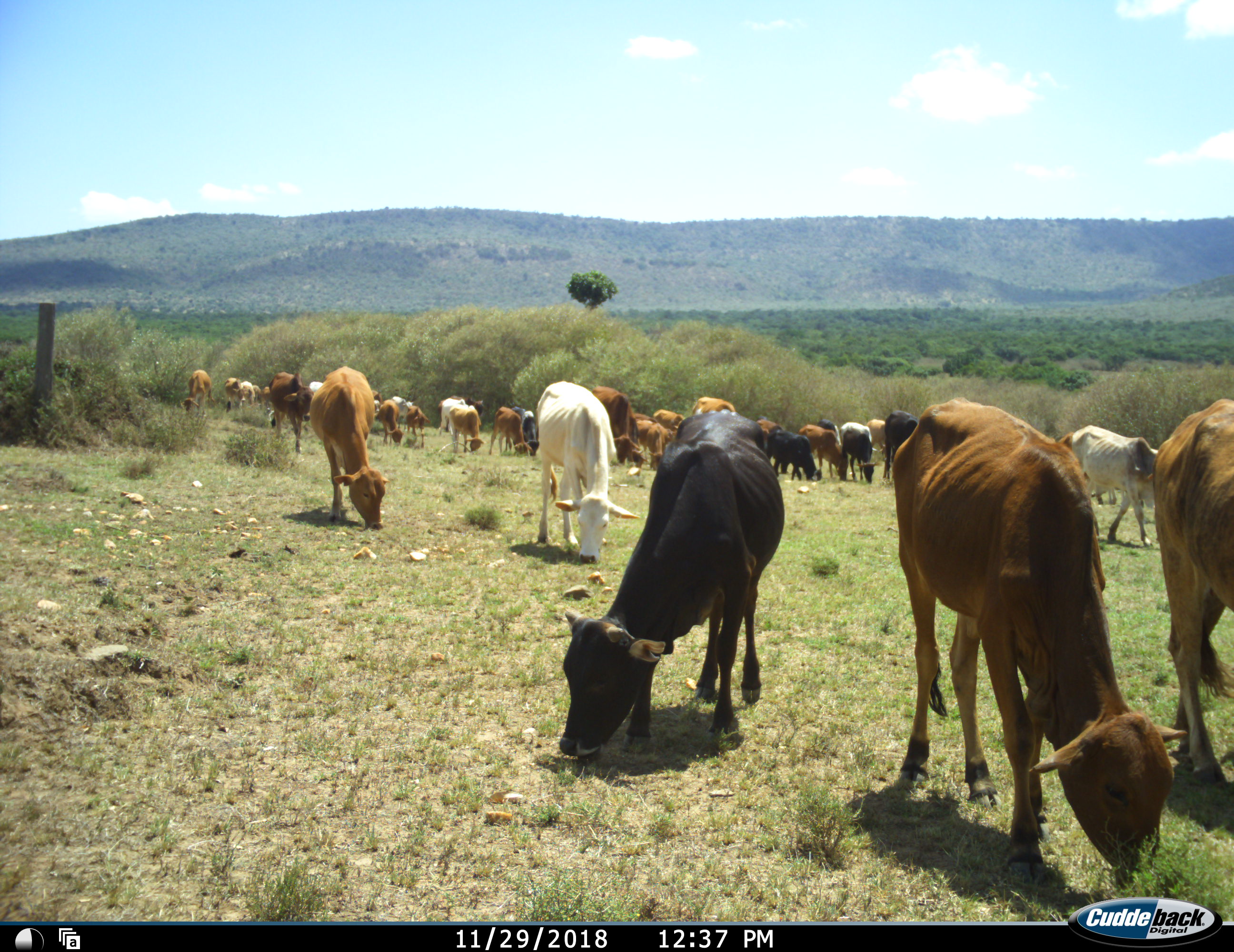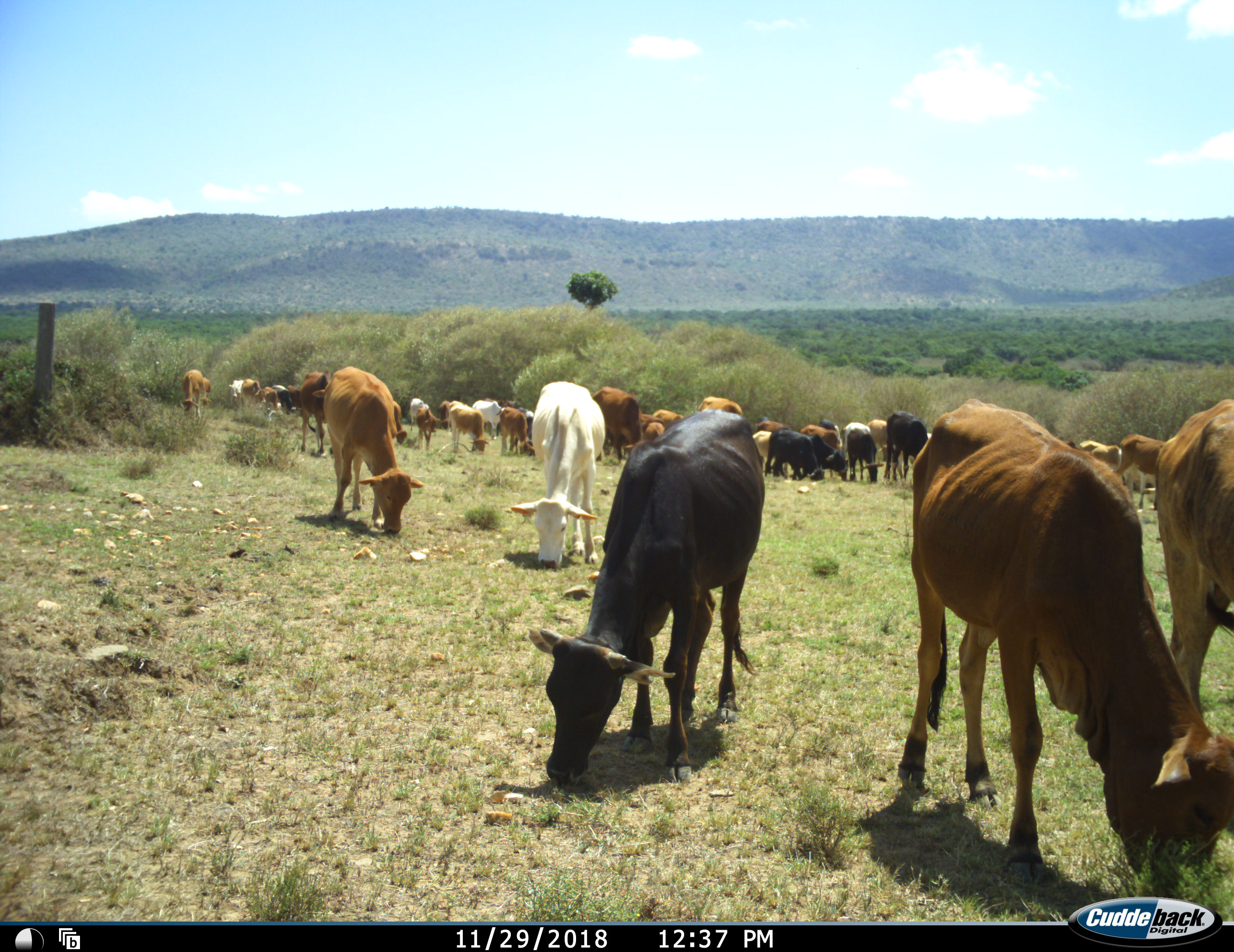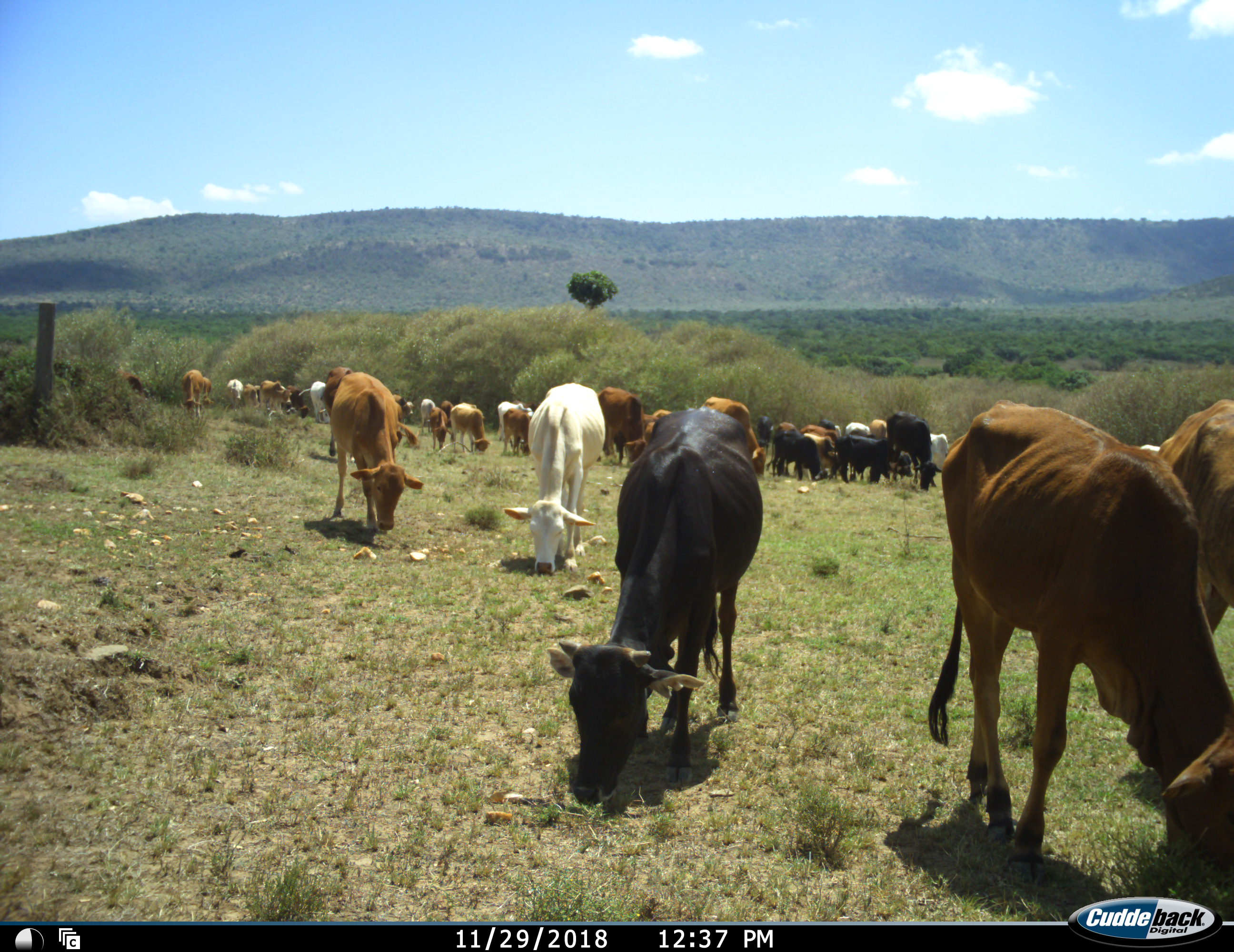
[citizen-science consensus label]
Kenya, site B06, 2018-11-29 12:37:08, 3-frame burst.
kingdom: Animalia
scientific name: Animalia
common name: animal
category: domesticanimal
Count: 11-50.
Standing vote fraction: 20%.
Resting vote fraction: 0%.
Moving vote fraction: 60%.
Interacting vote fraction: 0%.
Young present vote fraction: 10%.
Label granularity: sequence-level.